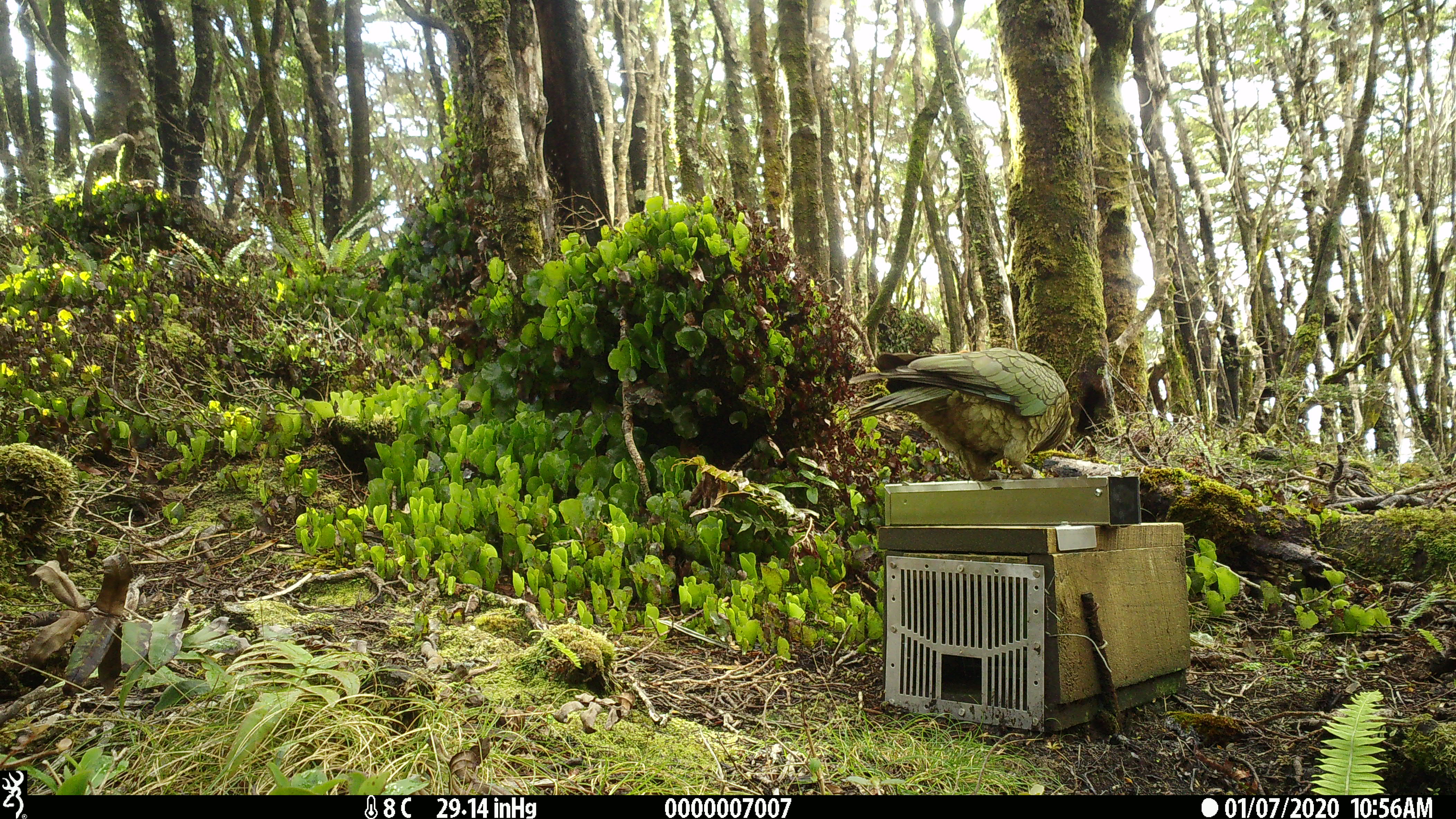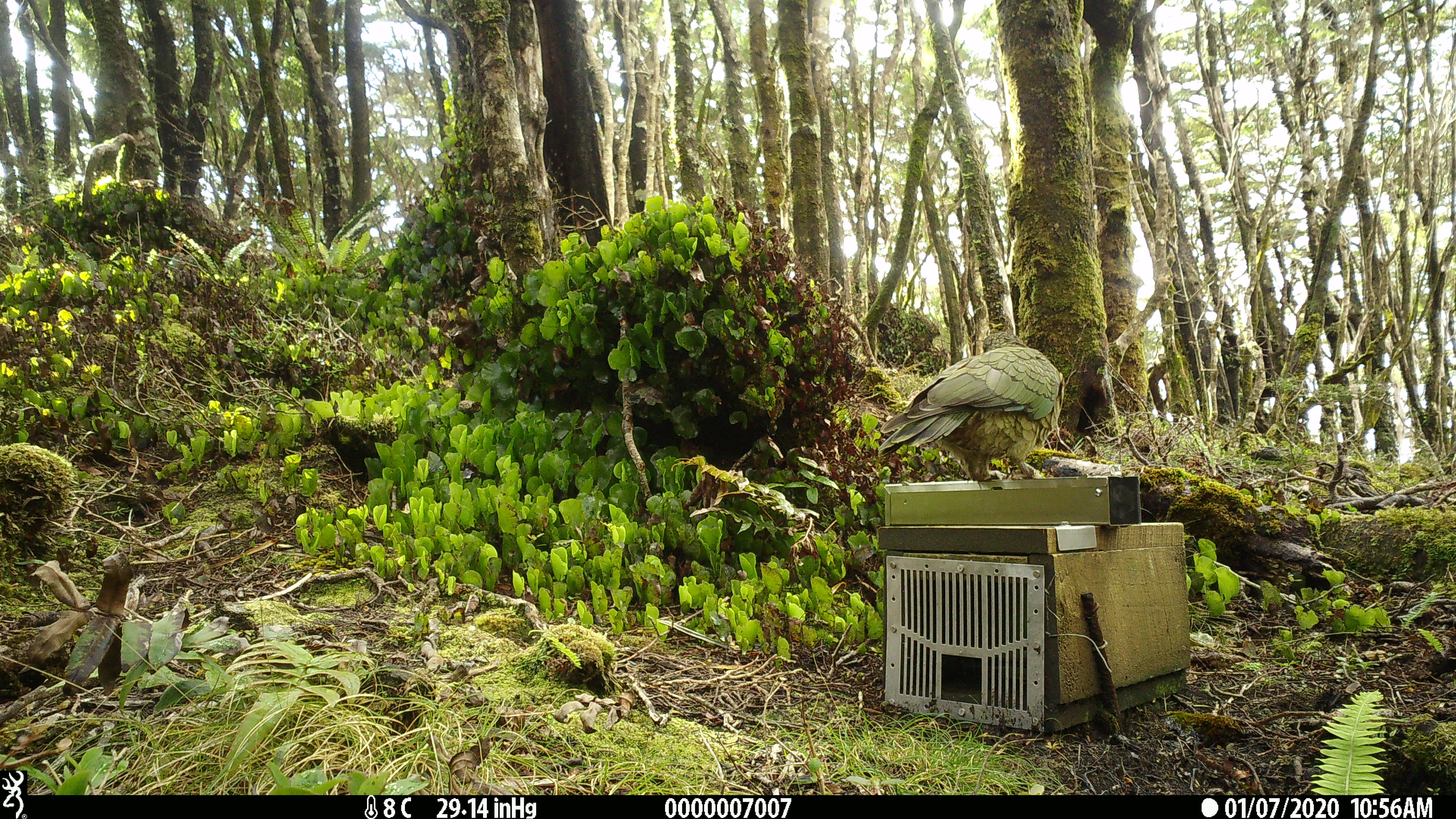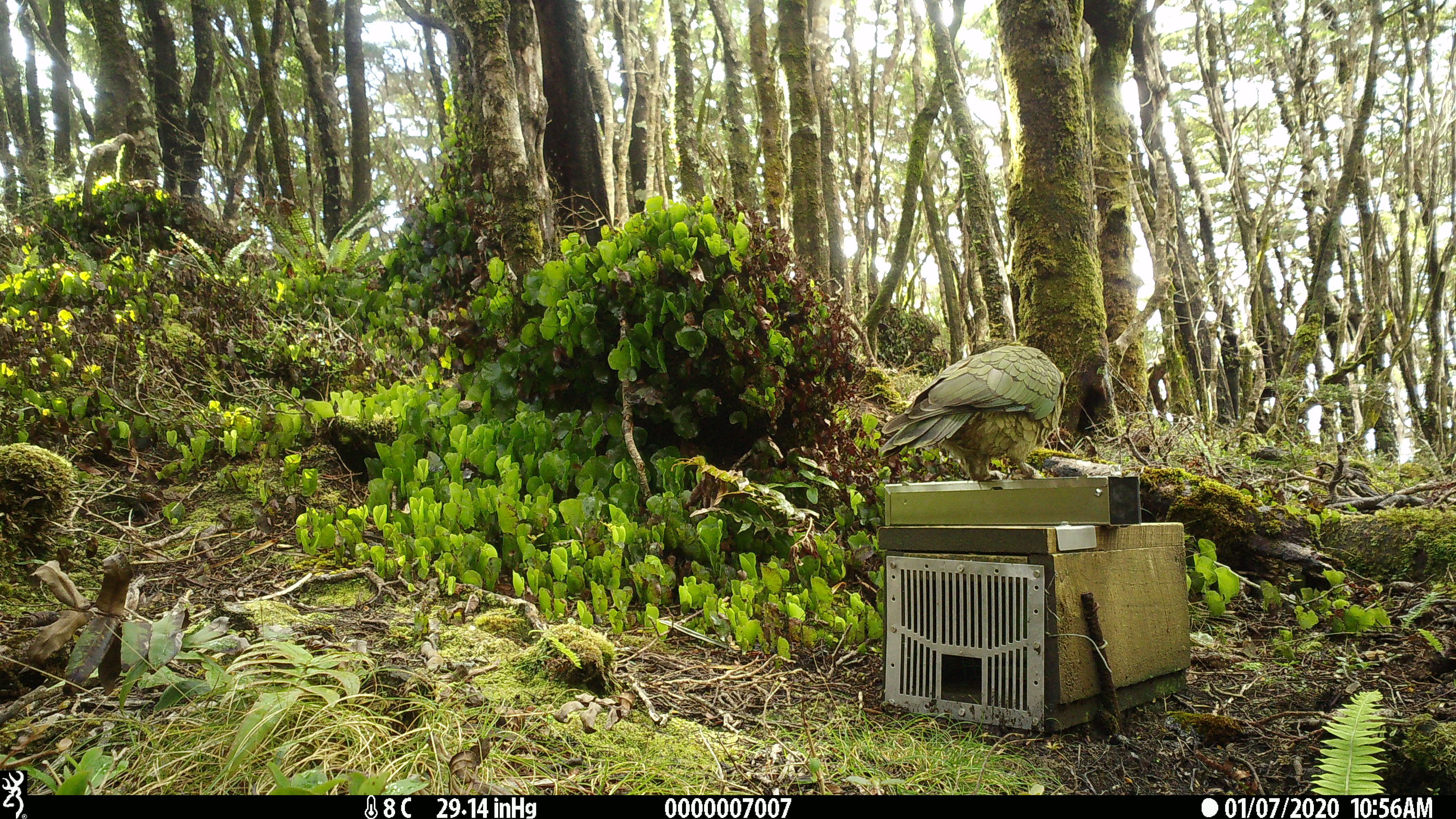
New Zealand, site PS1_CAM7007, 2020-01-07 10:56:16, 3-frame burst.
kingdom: Animalia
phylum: Chordata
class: Aves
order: Psittaciformes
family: Strigopidae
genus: Nestor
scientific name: Nestor notabilis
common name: kea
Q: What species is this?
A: Kea (Nestor notabilis).